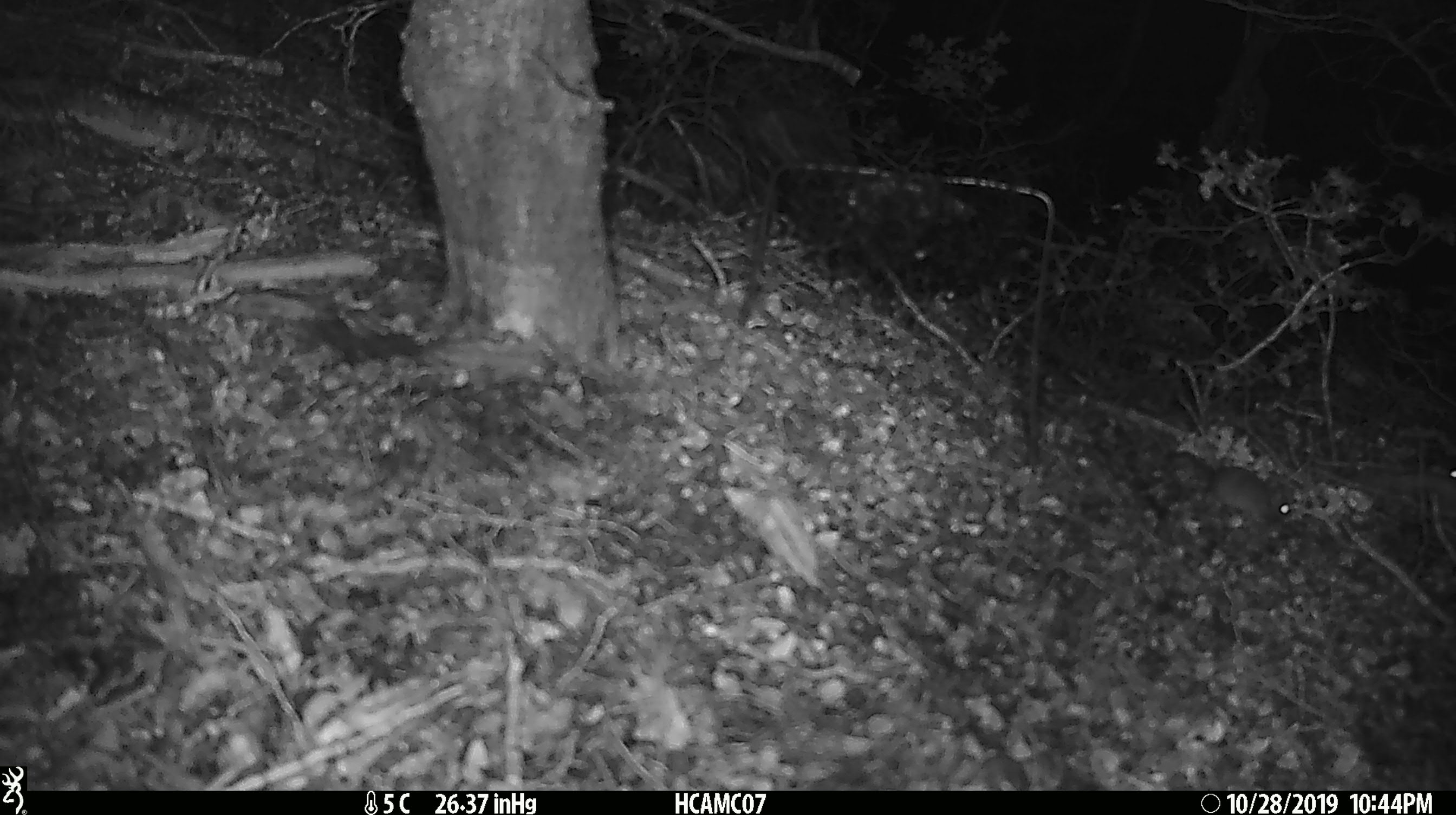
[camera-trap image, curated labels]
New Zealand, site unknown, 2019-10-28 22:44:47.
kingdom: Animalia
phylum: Chordata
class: Mammalia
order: Rodentia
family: Muridae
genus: Mus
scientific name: Mus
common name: mouse